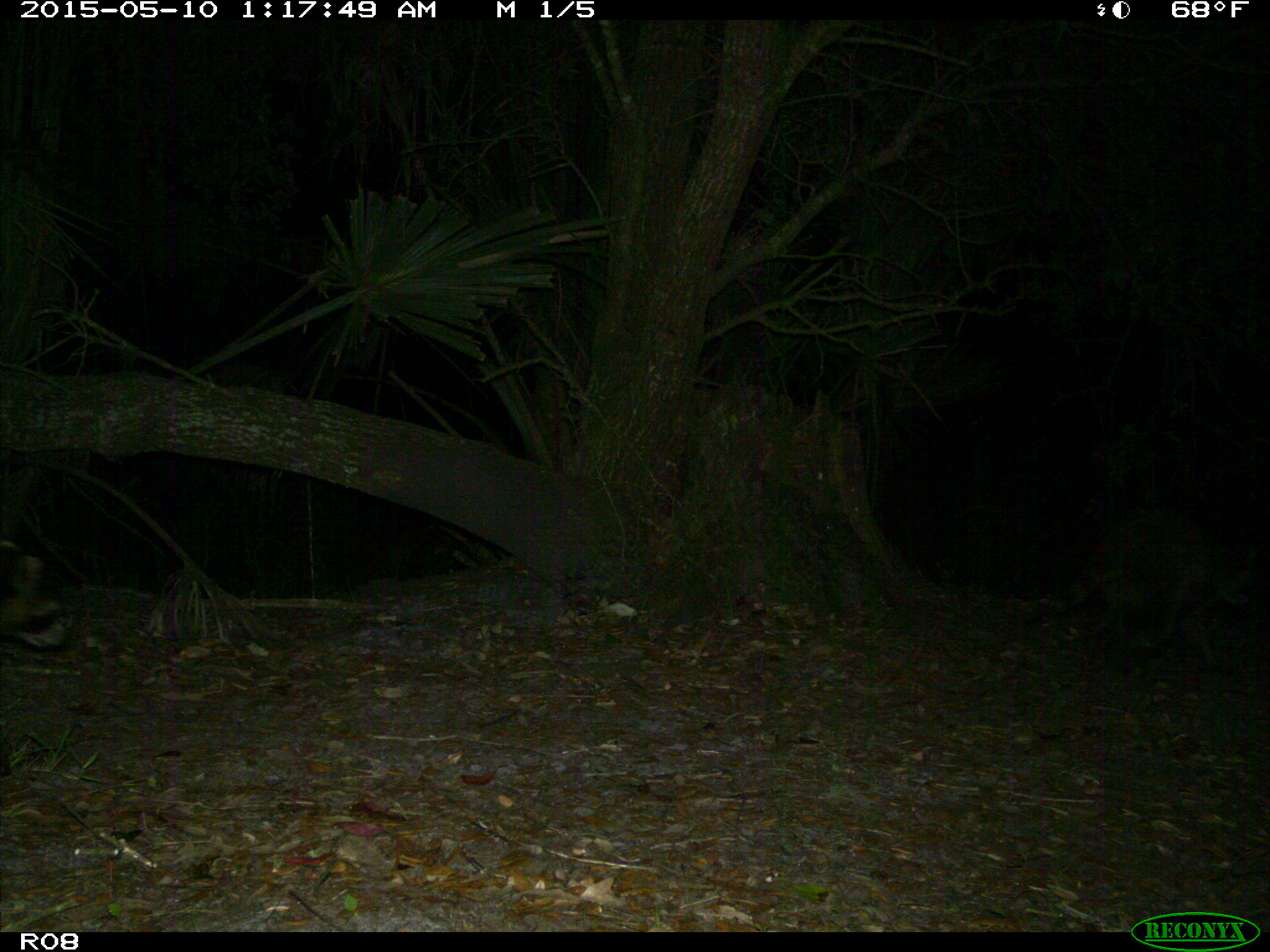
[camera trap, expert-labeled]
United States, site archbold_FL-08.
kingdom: Animalia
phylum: Chordata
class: Mammalia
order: Carnivora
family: Procyonidae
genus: Procyon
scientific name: Procyon lotor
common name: common raccoon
Procyon lotor (common raccoon).